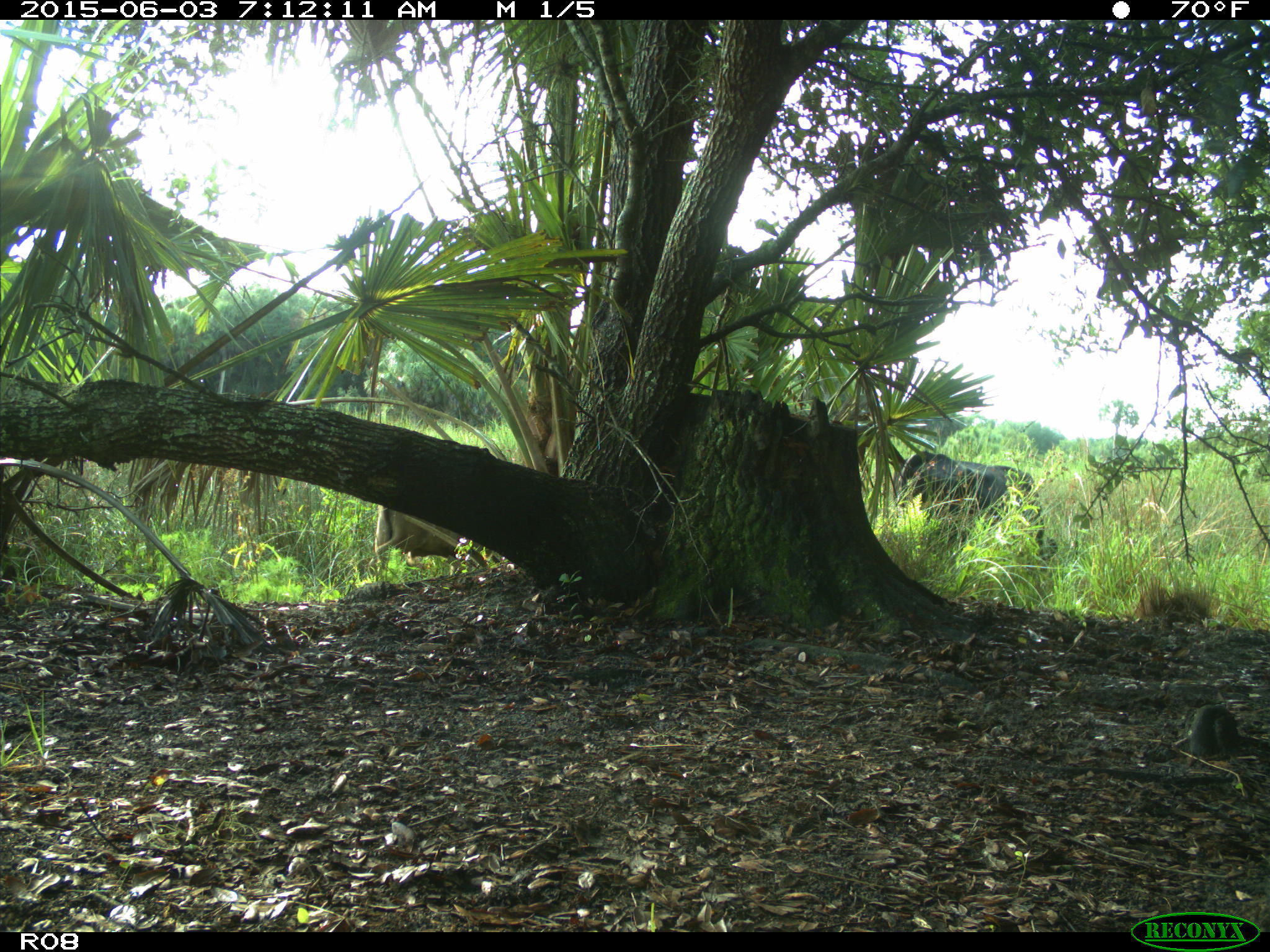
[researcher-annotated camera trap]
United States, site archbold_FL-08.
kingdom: Animalia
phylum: Chordata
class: Mammalia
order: Artiodactyla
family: Bovidae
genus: Bos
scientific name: Bos taurus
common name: domestic cow